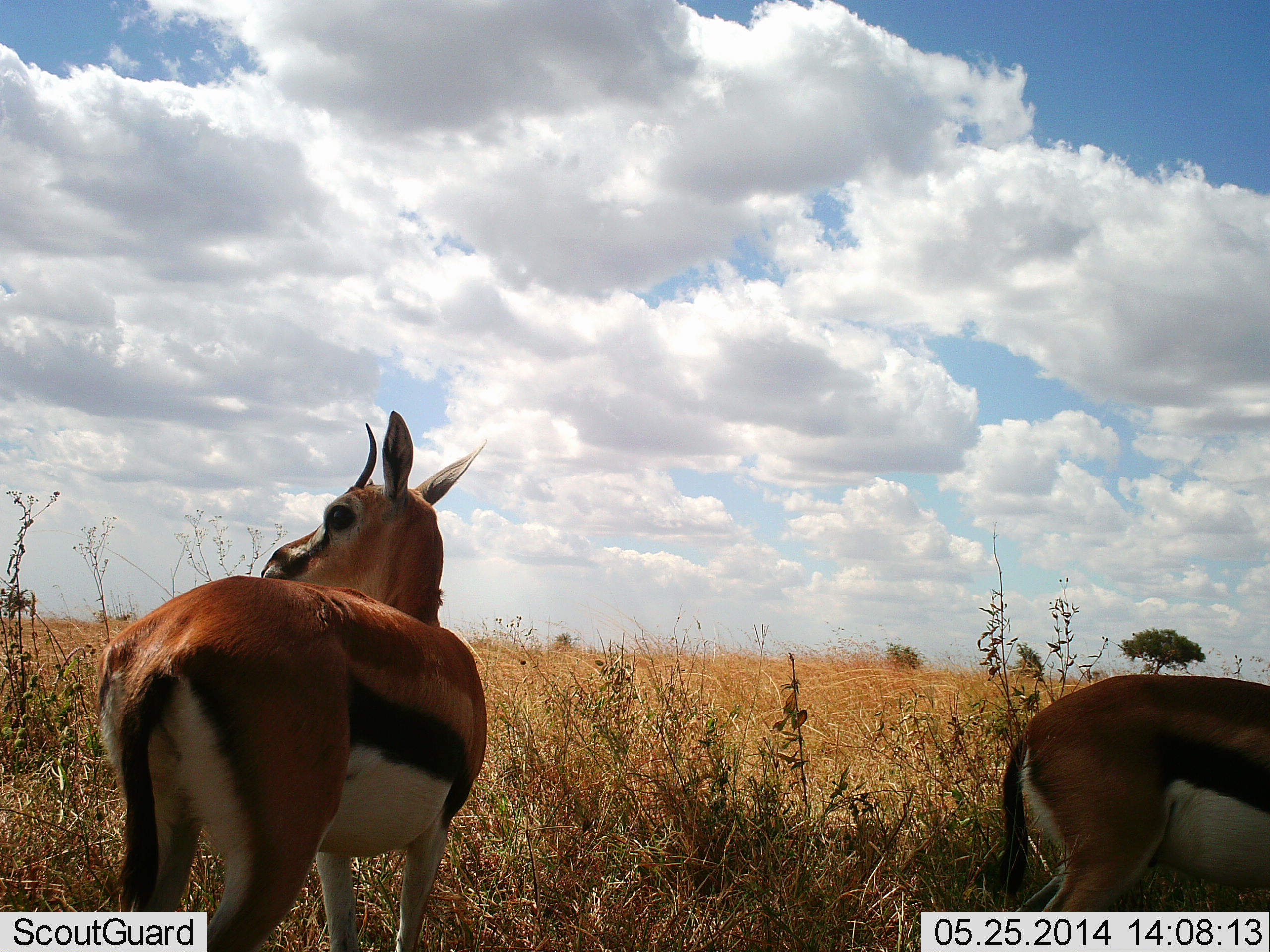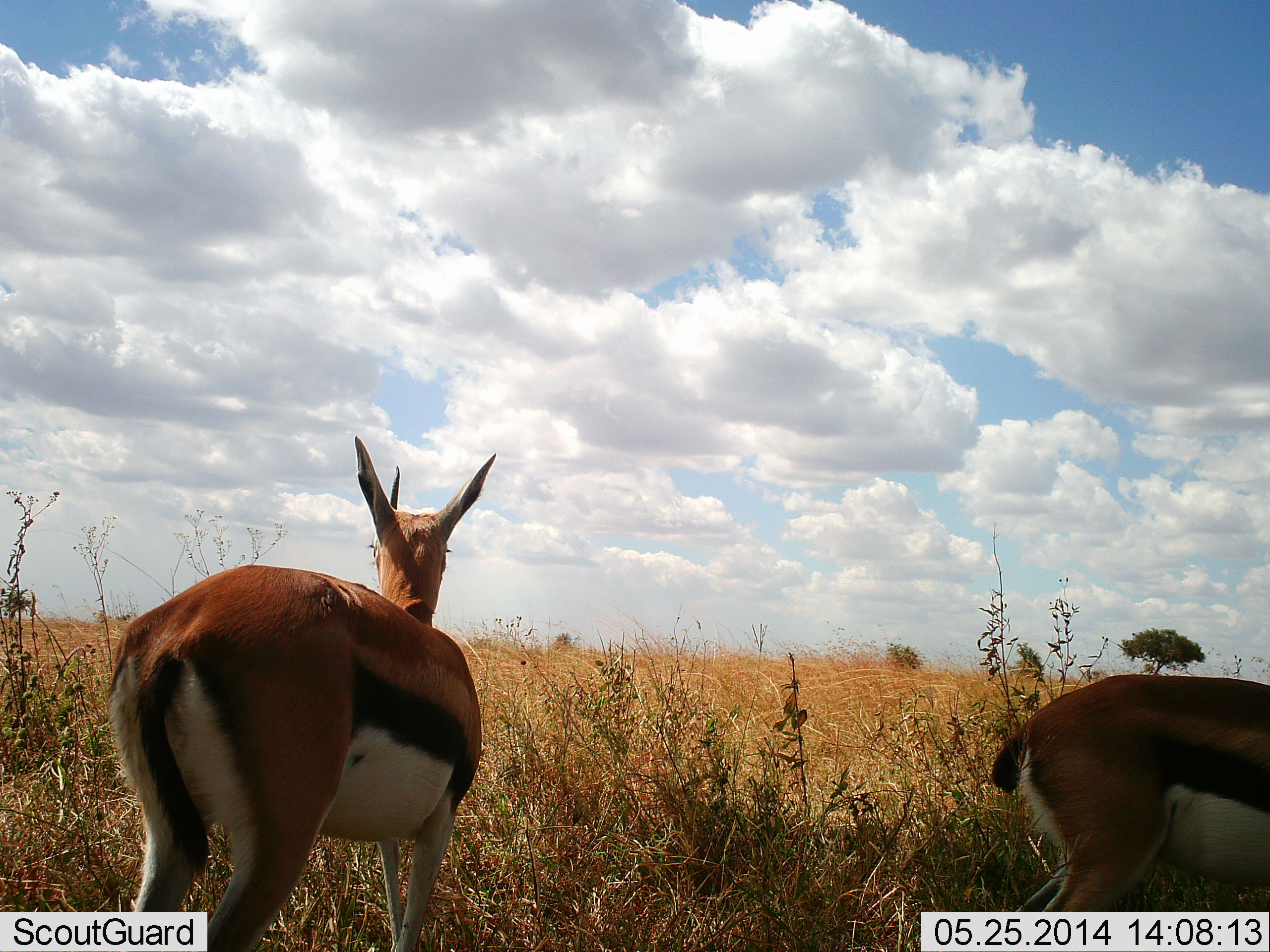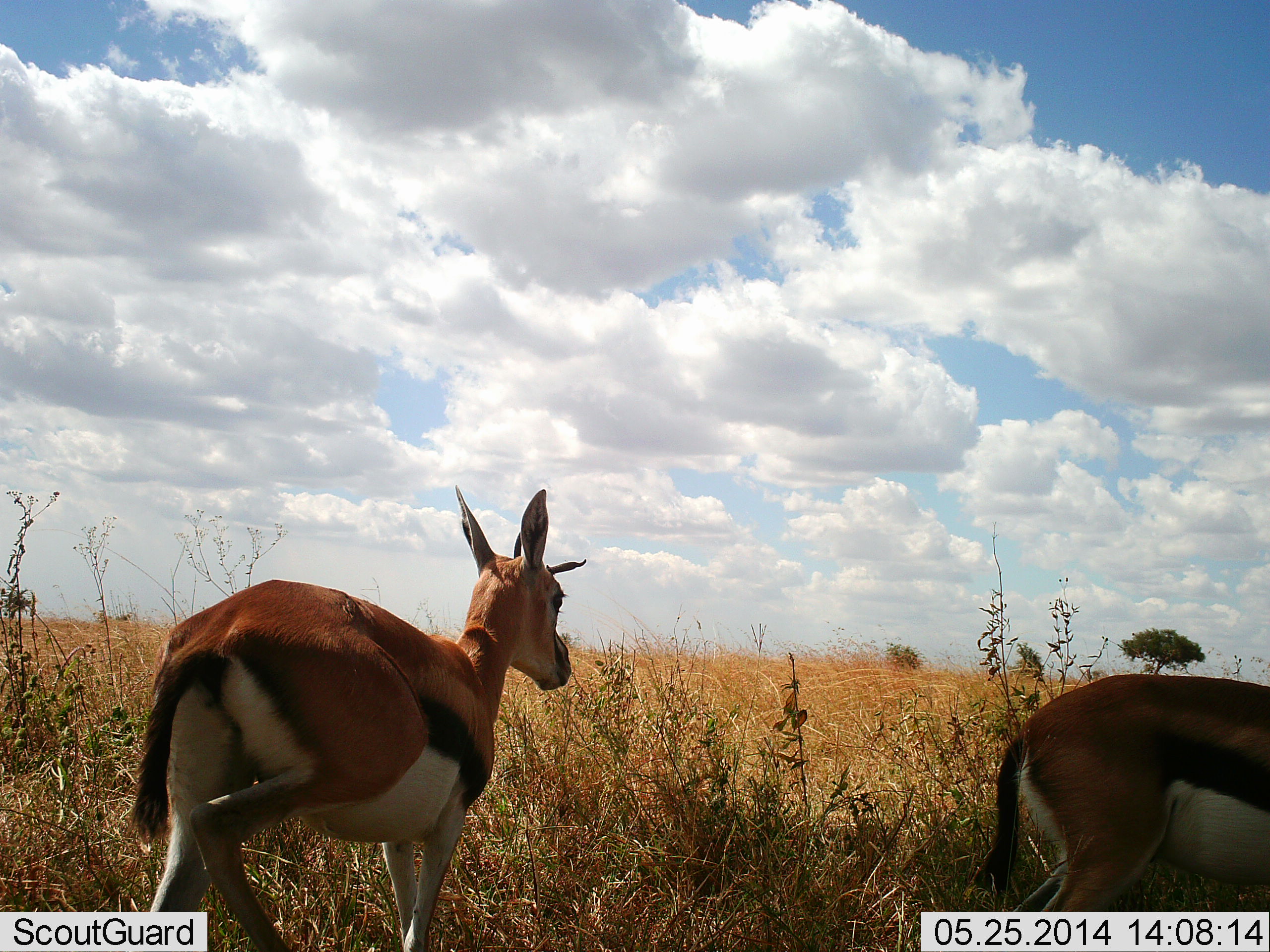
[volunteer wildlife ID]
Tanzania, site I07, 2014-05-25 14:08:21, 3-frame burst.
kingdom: Animalia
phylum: Chordata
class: Mammalia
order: Artiodactyla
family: Bovidae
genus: Eudorcas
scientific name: Eudorcas thomsonii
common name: thomson's gazelle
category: gazellethomsons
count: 2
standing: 90%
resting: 0%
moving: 30%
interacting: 0%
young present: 0%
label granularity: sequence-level